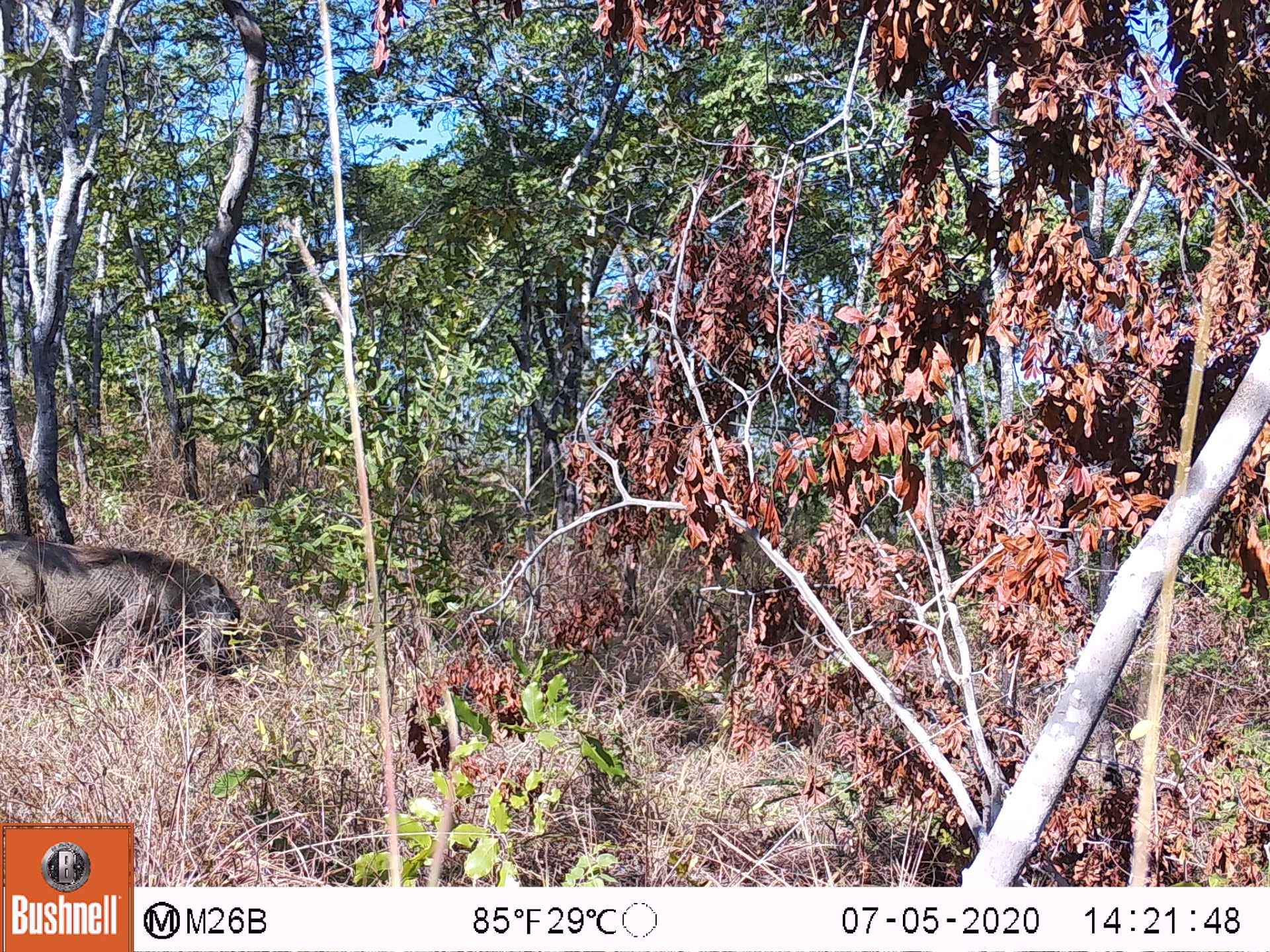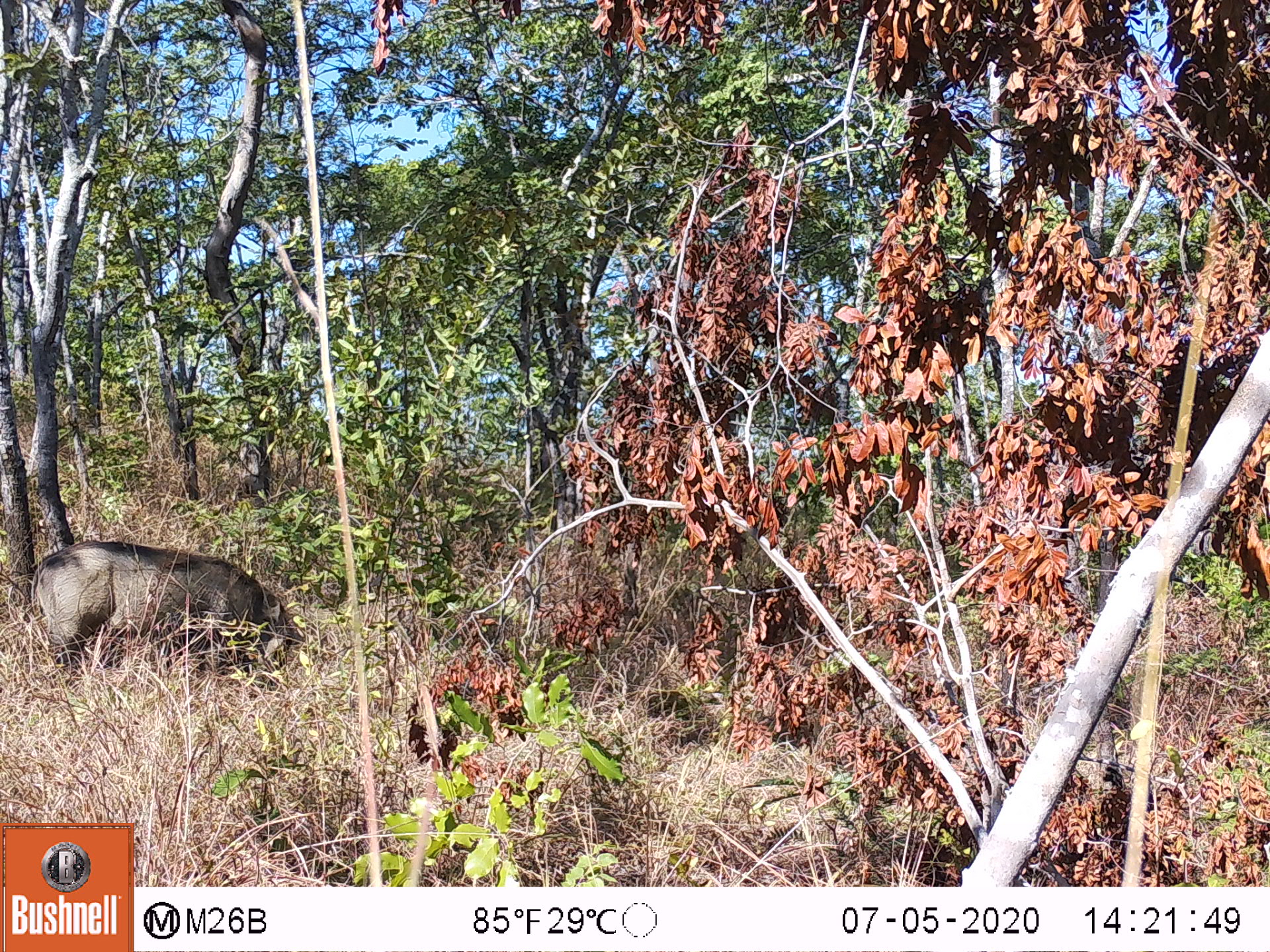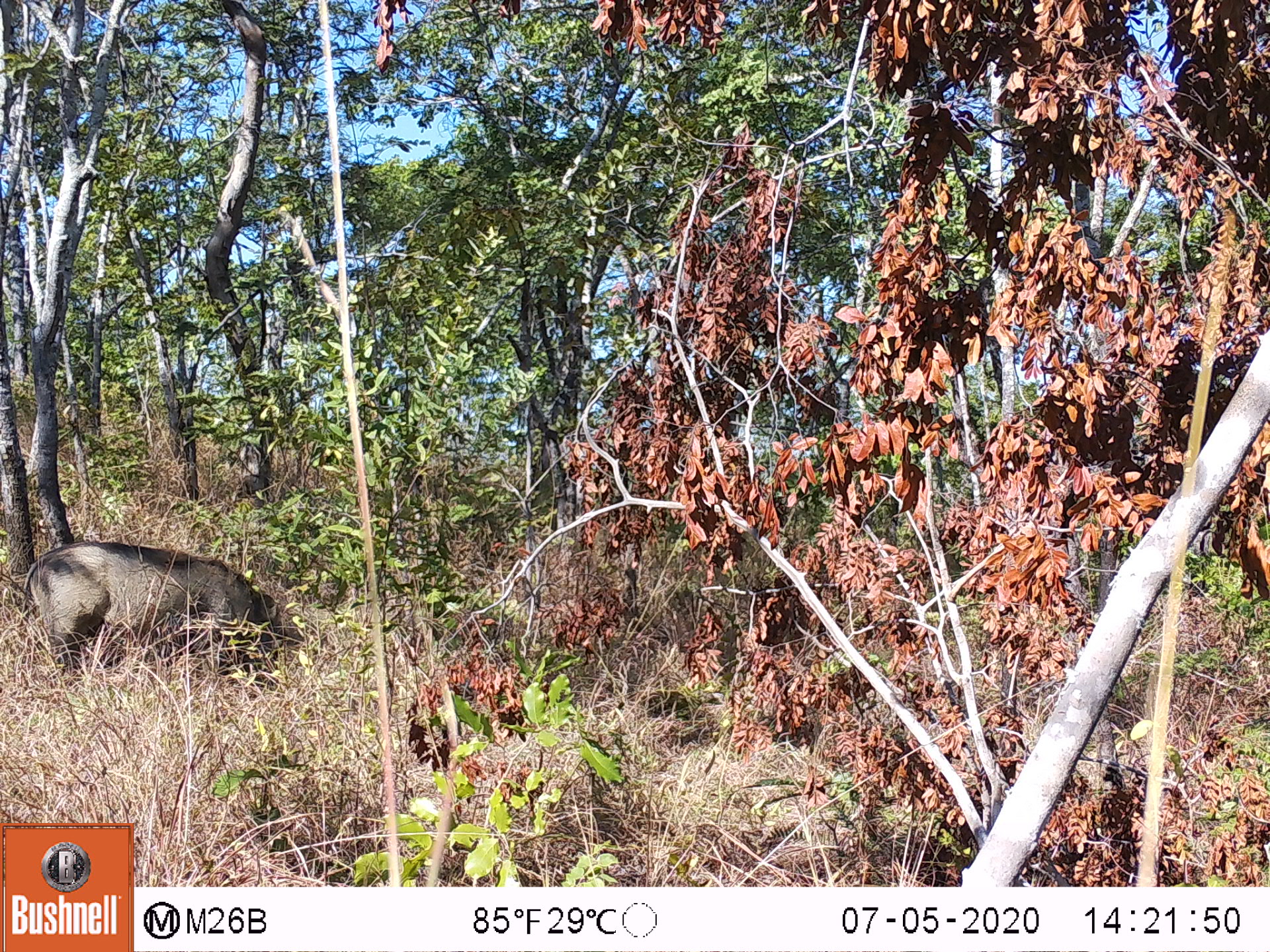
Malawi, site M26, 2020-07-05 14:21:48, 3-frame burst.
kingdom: Animalia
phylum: Chordata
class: Mammalia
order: Artiodactyla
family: Suidae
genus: Phacochoerus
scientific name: Phacochoerus africanus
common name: common warthog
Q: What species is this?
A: Common warthog (Phacochoerus africanus).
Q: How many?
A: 1.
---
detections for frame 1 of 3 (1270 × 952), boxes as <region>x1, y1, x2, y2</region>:
common warthog: <region>2, 532, 248, 683</region>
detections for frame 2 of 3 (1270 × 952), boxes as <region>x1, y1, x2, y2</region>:
common warthog: <region>27, 533, 298, 685</region>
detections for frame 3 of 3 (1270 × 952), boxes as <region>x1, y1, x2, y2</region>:
common warthog: <region>18, 533, 282, 680</region>